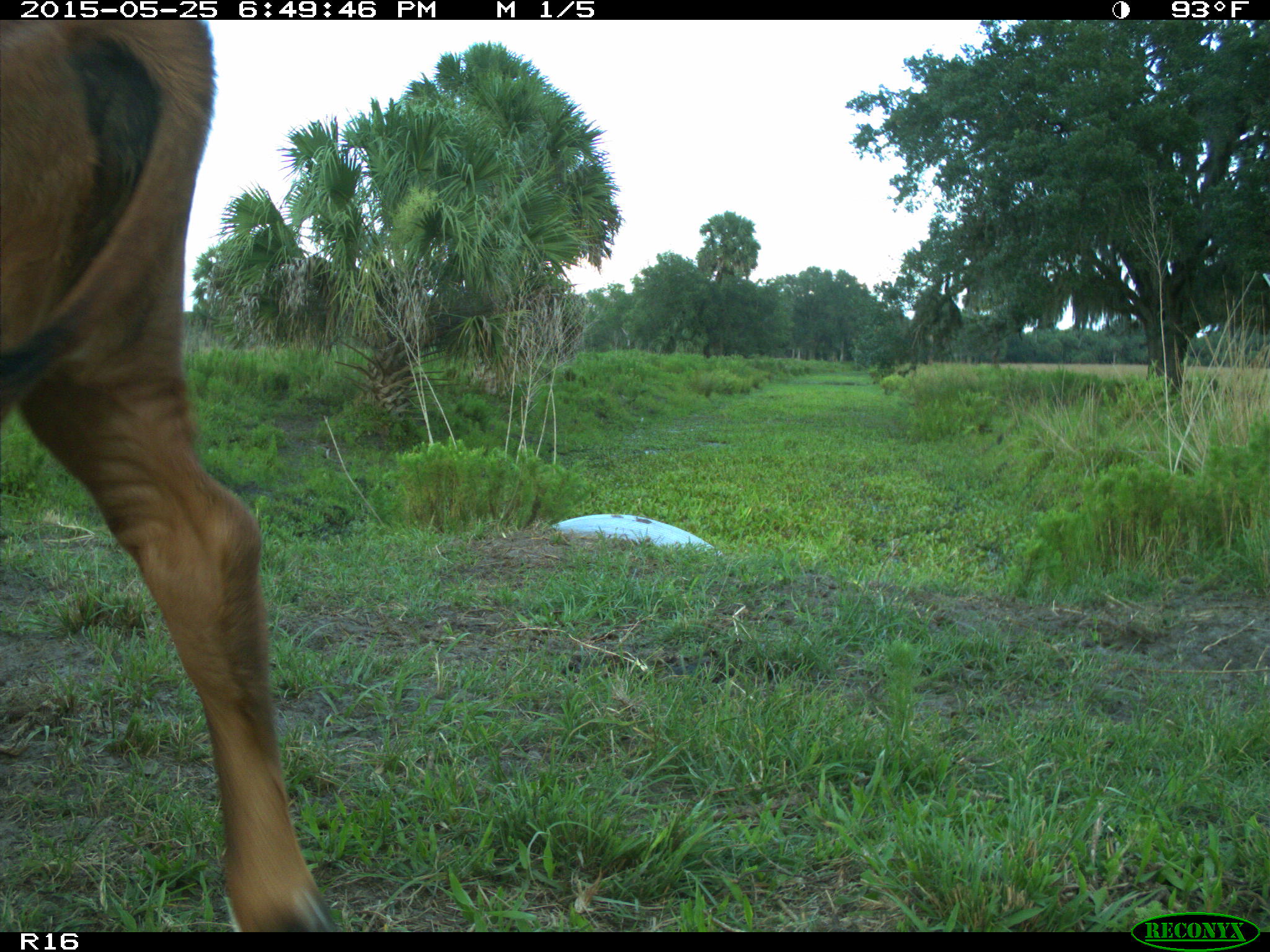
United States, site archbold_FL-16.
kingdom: Animalia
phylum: Chordata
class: Mammalia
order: Artiodactyla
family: Bovidae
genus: Bos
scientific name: Bos taurus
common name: domestic cow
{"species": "Bos taurus (domestic cow)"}